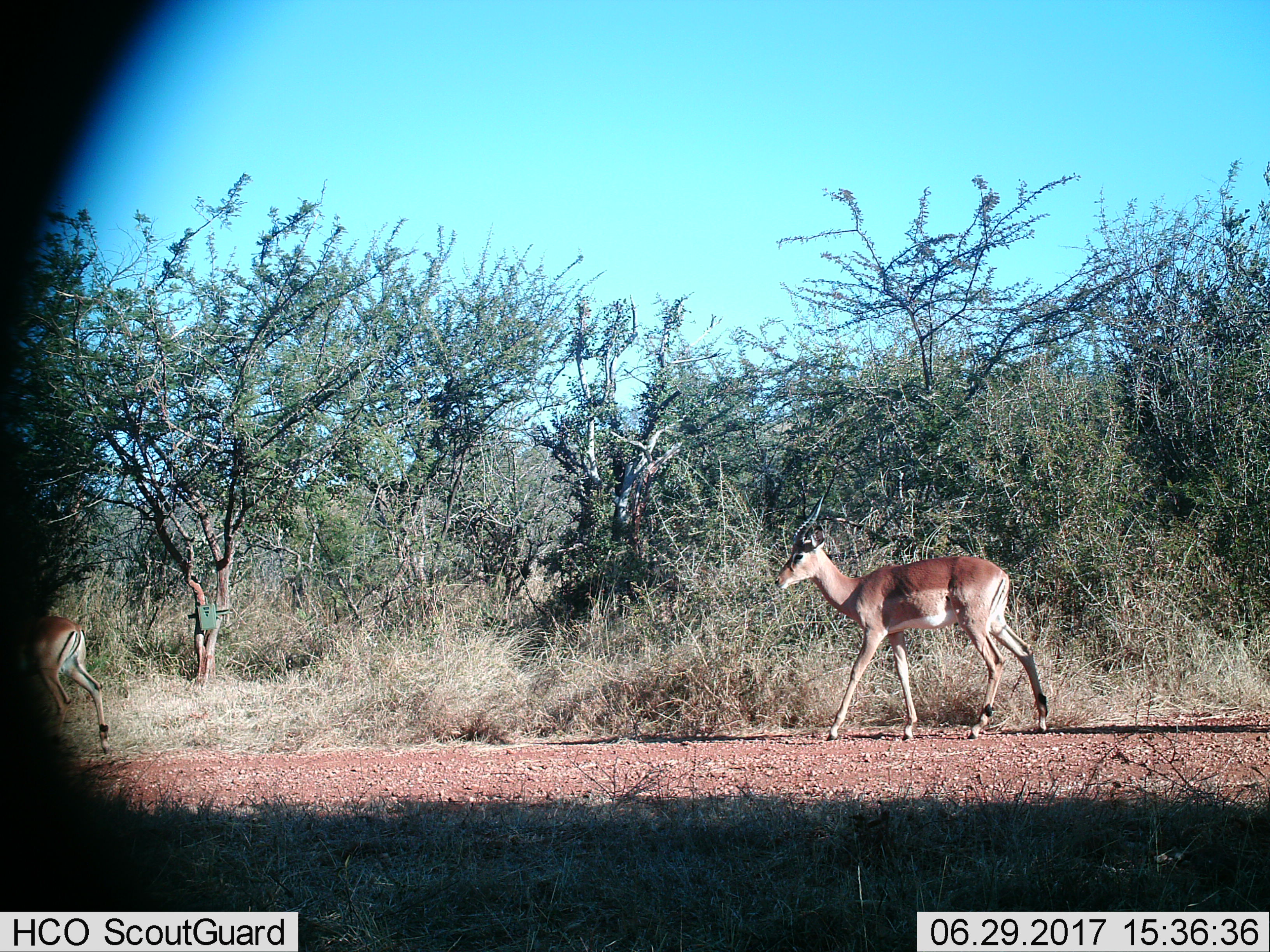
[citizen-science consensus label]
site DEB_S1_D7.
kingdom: Animalia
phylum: Chordata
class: Mammalia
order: Artiodactyla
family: Bovidae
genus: Aepyceros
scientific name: Aepyceros melampus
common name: impala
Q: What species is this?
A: Impala (Aepyceros melampus).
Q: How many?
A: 2.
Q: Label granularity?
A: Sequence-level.